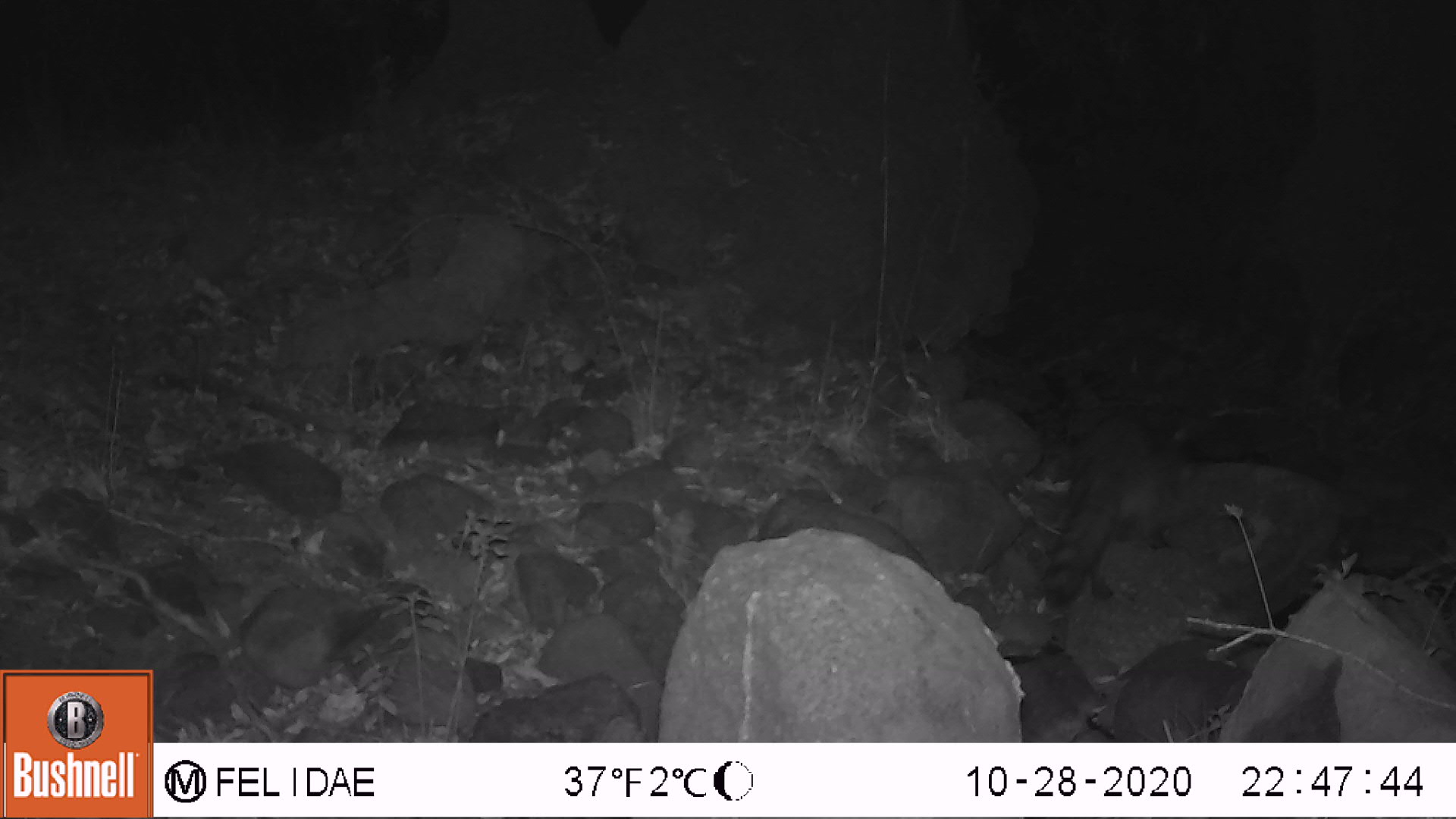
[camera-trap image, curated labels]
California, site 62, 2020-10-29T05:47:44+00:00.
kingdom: Animalia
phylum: Chordata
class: Mammalia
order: Carnivora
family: Procyonidae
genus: Procyon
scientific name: Procyon lotor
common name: raccoon